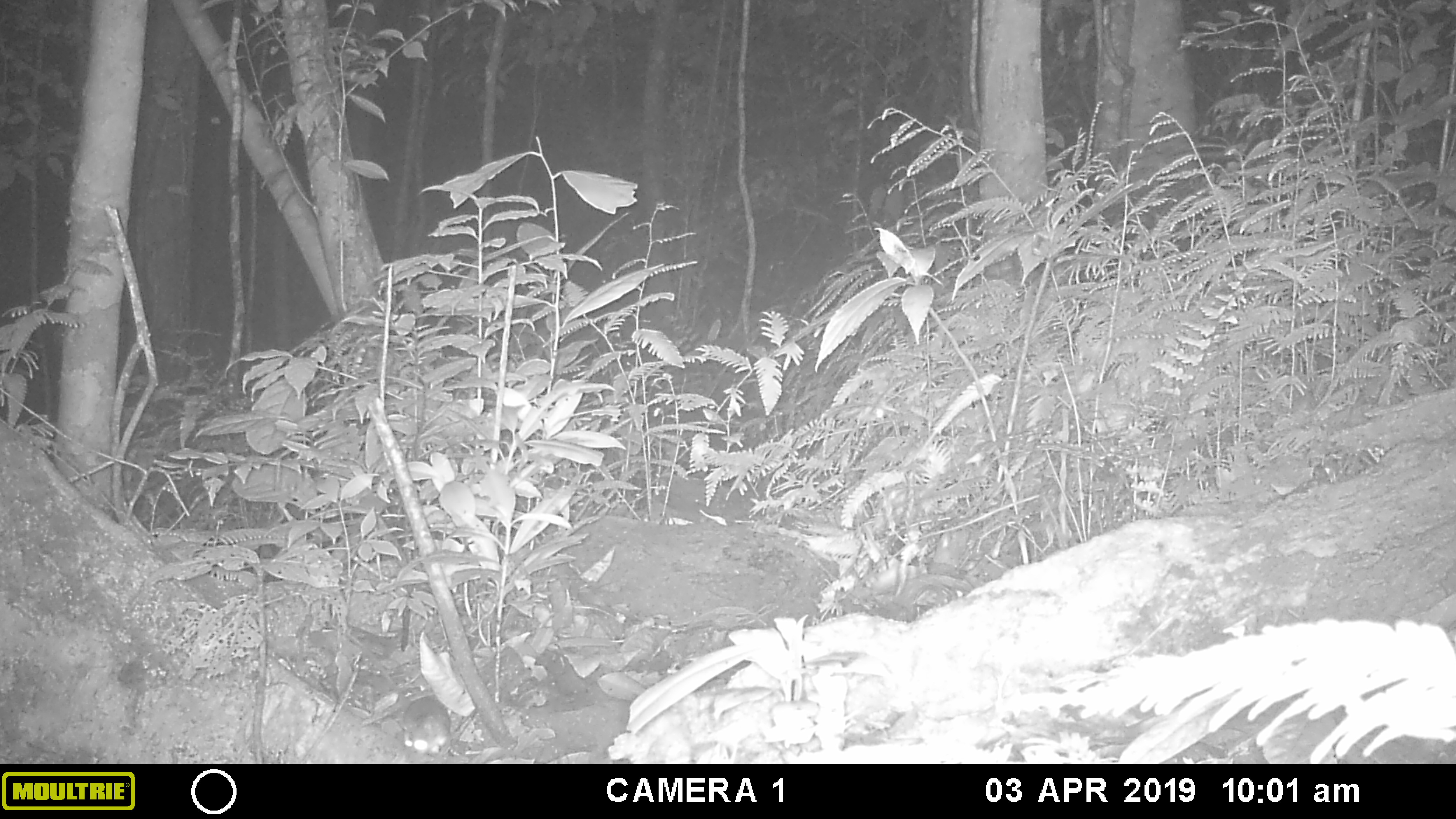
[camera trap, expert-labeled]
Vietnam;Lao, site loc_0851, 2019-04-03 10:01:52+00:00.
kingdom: Animalia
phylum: Chordata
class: Mammalia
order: Rodentia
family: Muridae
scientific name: Muridae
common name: old-world mice and rats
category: unidentified murid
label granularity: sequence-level